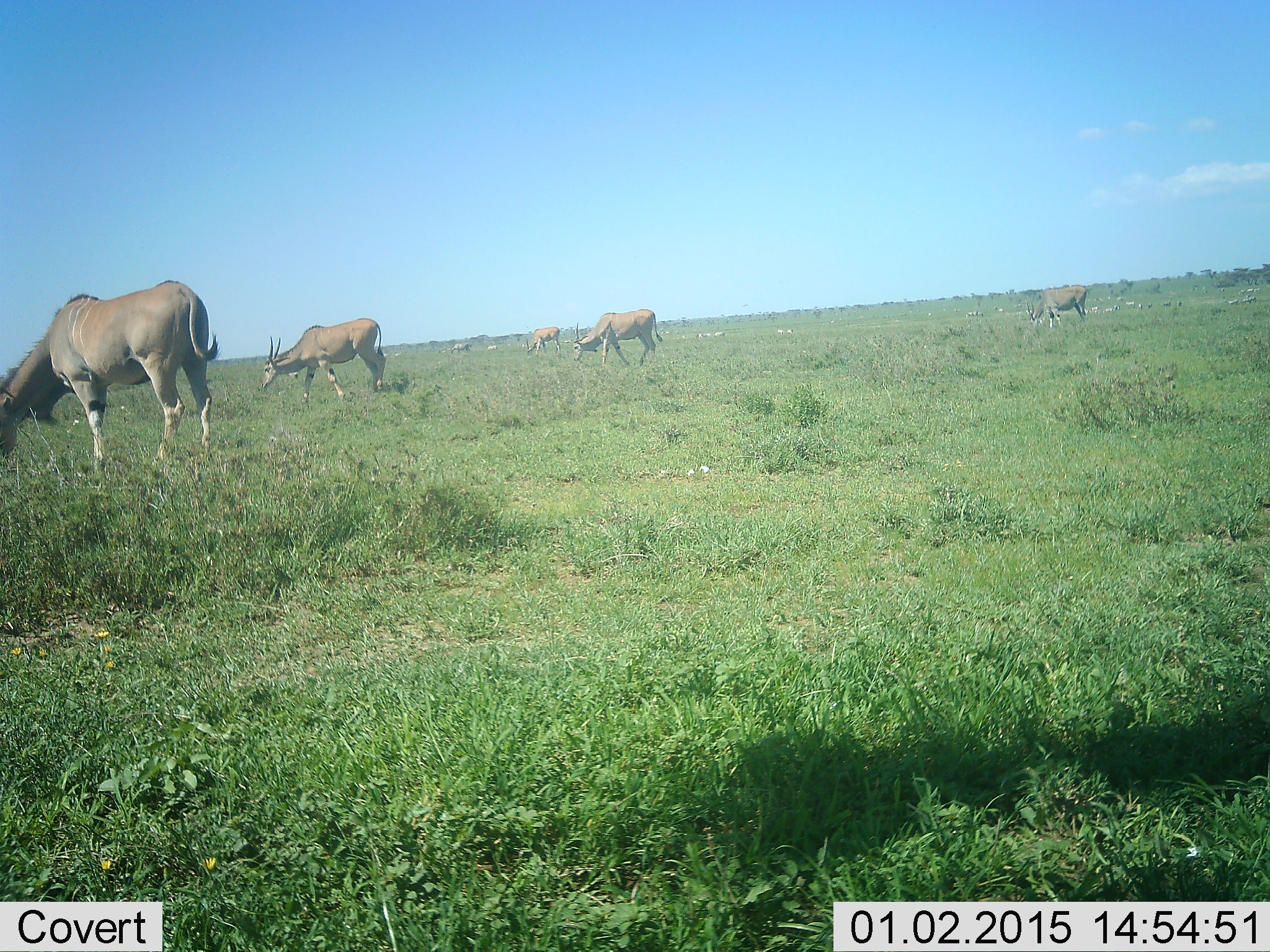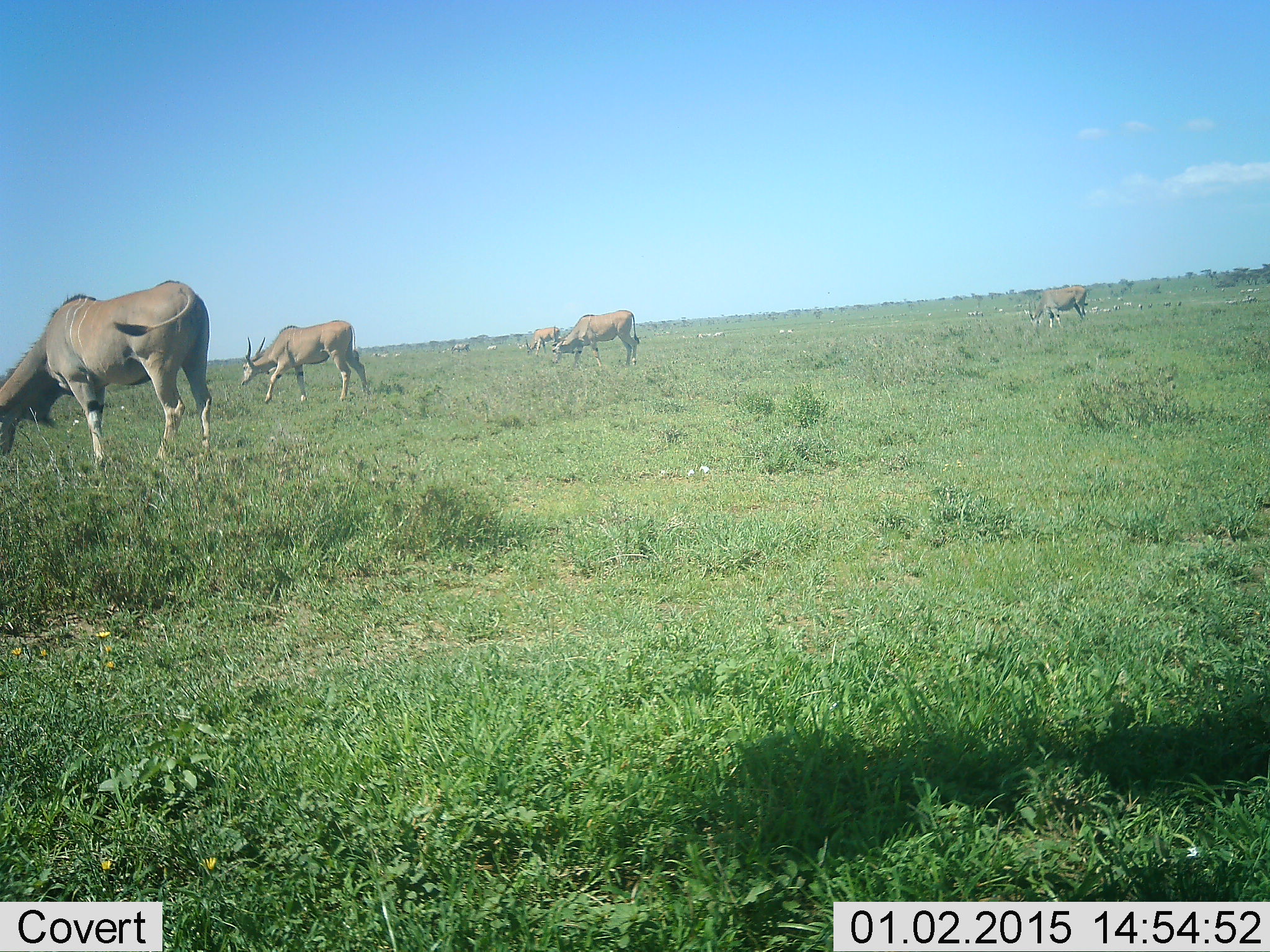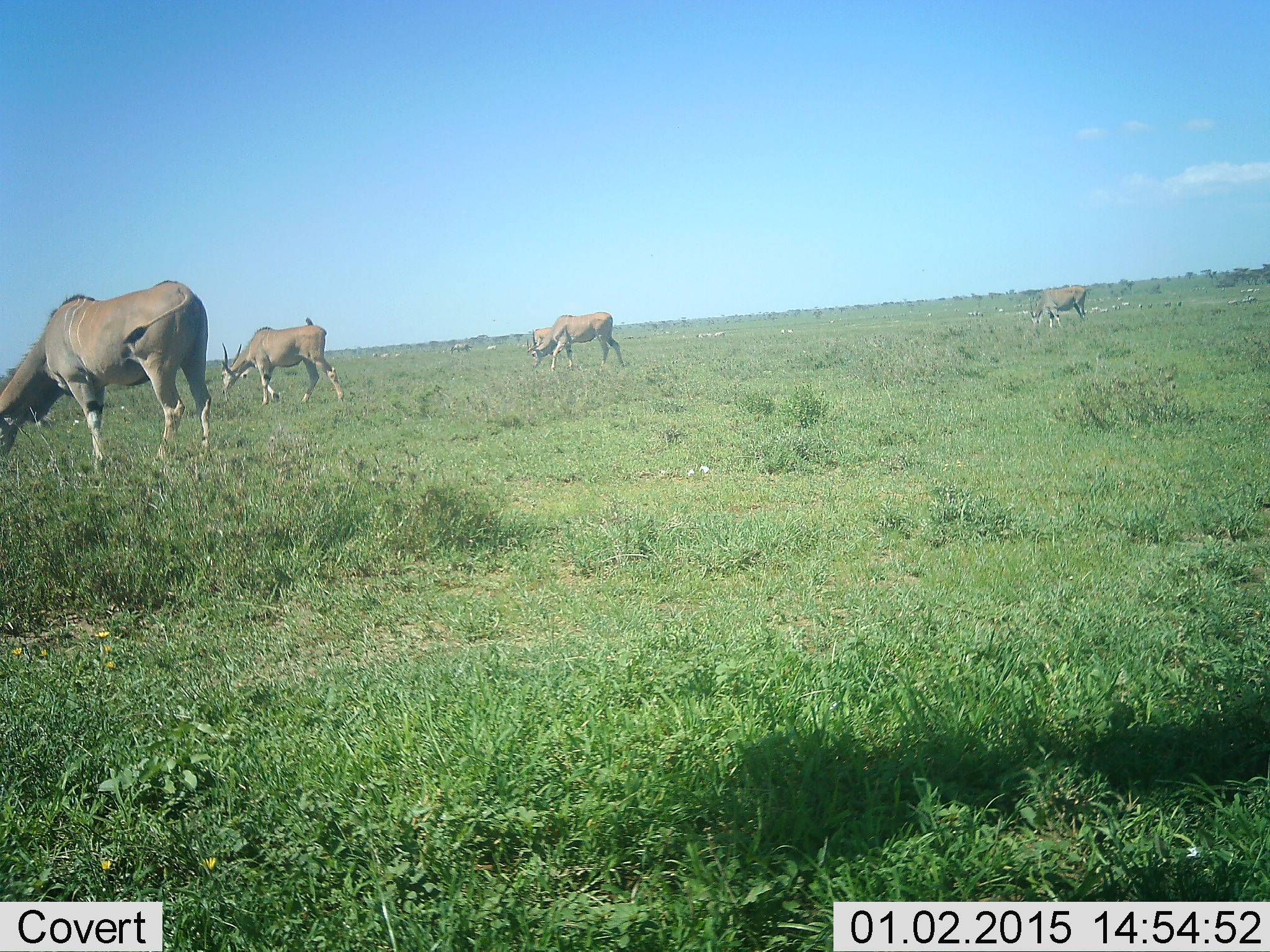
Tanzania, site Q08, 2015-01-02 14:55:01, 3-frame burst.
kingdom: Animalia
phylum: Chordata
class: Mammalia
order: Artiodactyla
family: Bovidae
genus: Tragelaphus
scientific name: Tragelaphus oryx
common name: eland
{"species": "eland (Tragelaphus oryx)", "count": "5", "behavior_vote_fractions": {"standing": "25%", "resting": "0%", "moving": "50%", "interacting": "0%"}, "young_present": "0%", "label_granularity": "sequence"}